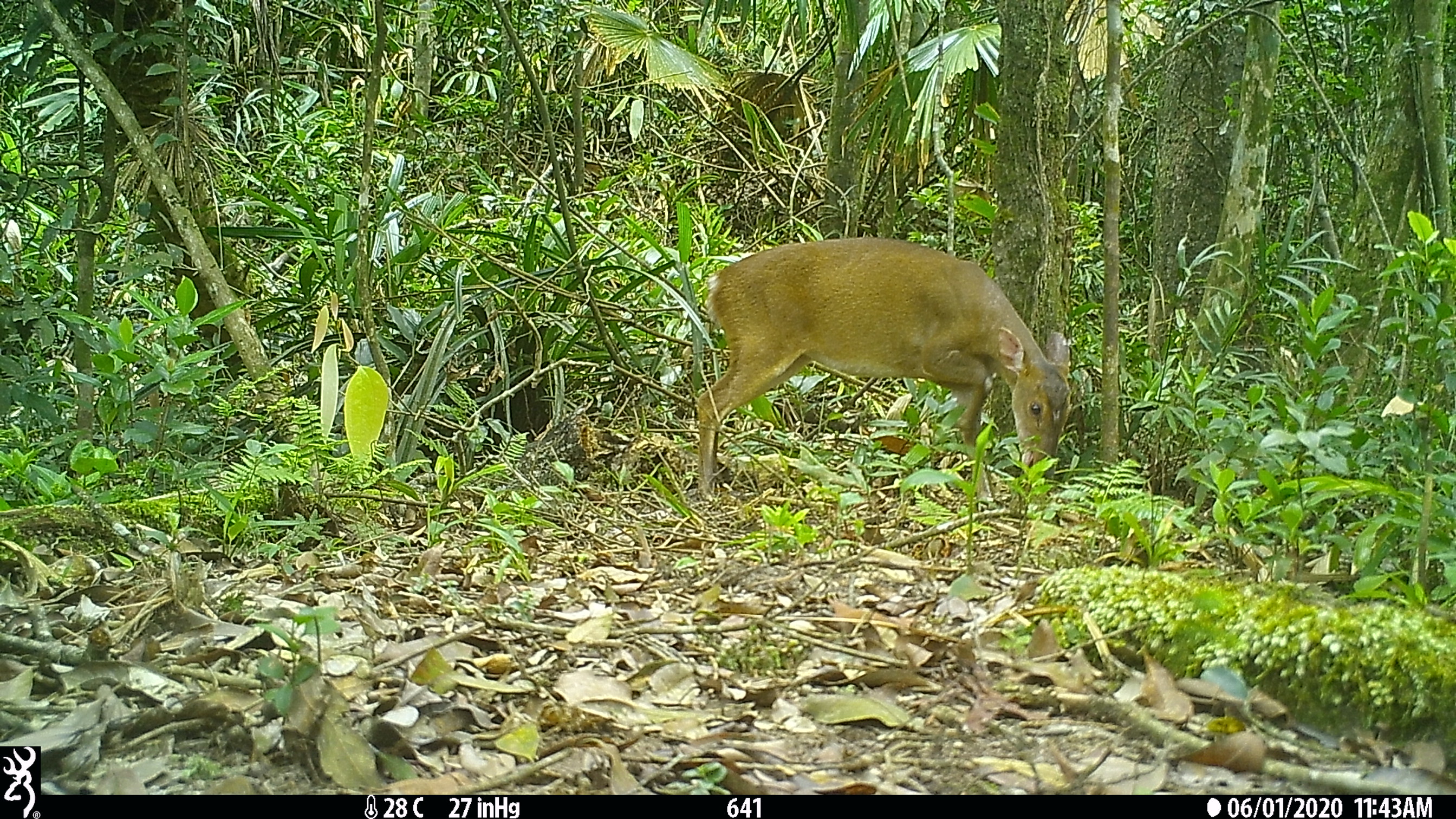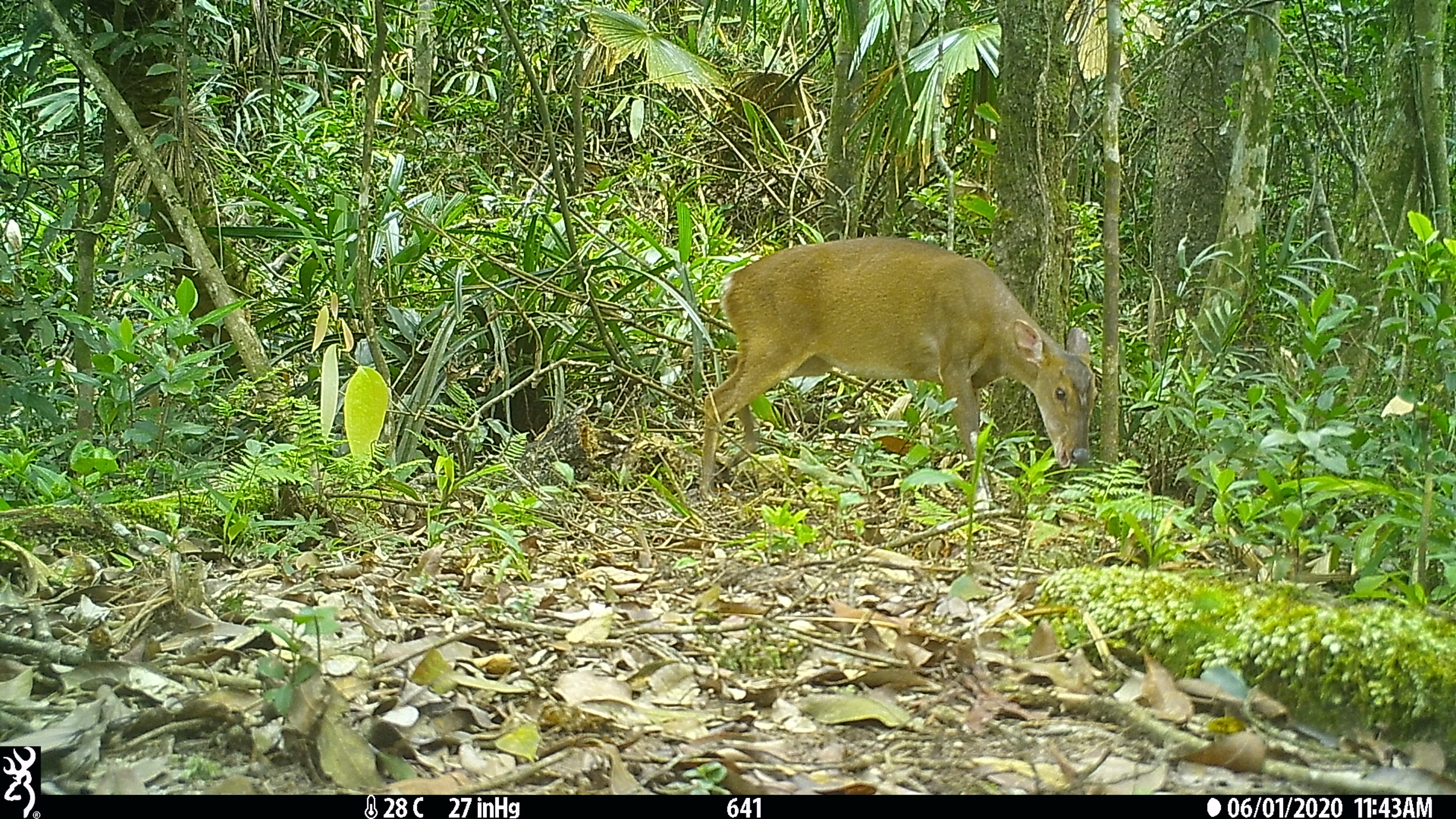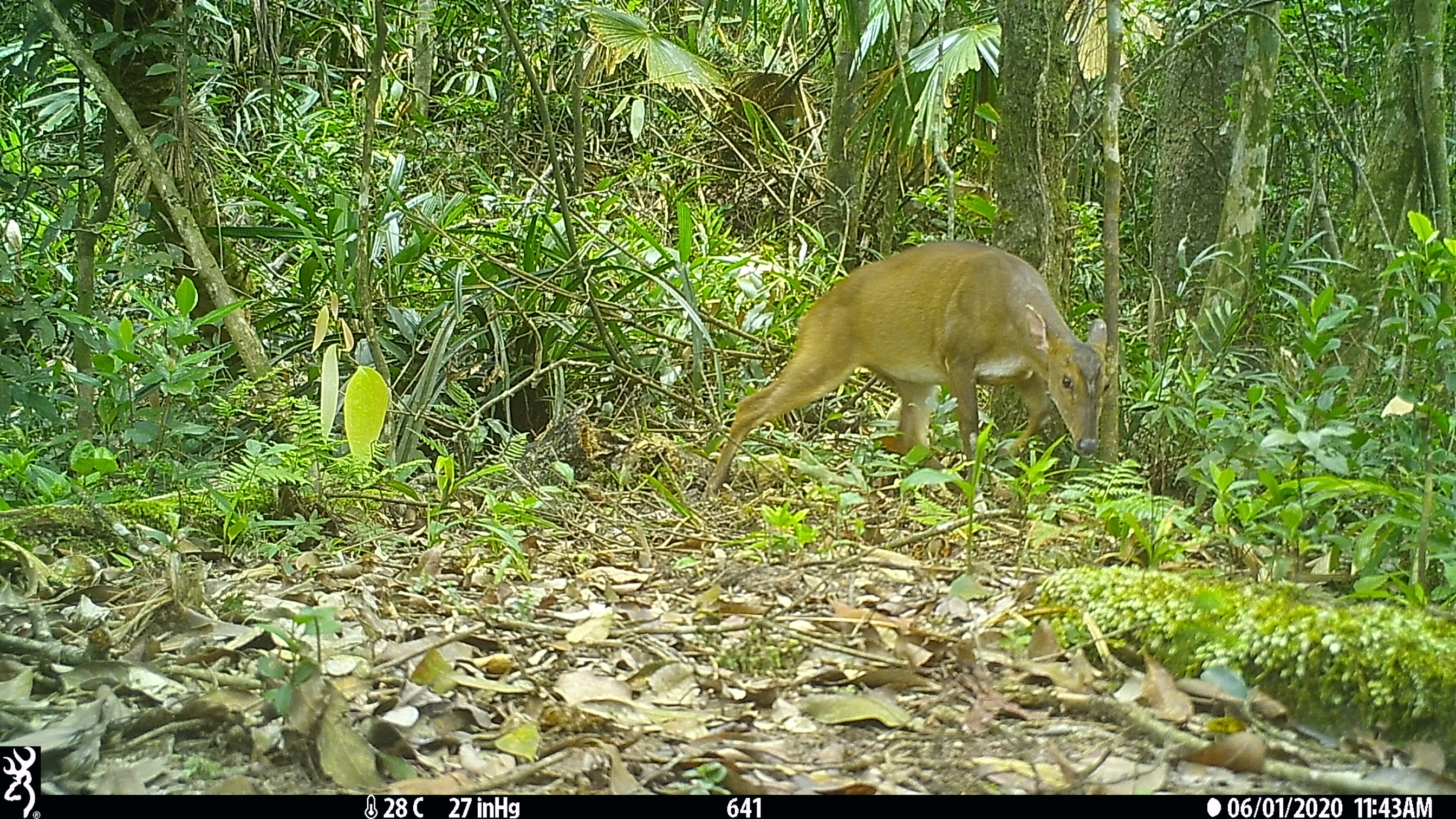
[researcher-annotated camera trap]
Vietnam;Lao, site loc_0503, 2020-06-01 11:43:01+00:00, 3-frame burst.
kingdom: Animalia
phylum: Chordata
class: Mammalia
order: Artiodactyla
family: Cervidae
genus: Muntiacus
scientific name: Muntiacus vuquangensis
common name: large-antlered muntjac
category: large antlered muntjac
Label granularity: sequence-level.